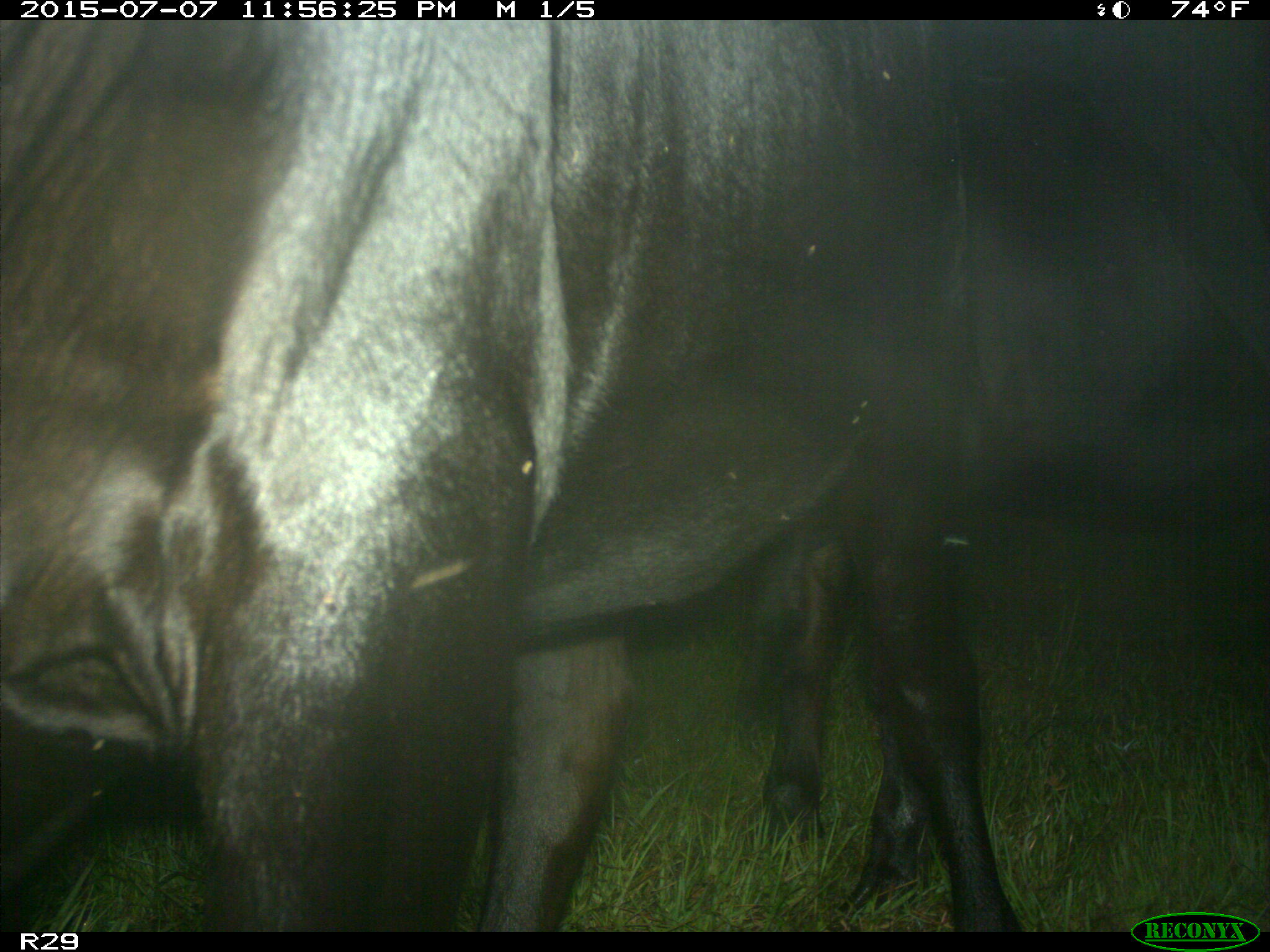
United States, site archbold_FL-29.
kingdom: Animalia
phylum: Chordata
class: Mammalia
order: Artiodactyla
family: Bovidae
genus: Bos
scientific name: Bos taurus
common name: domestic cow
Bos taurus (domestic cow).